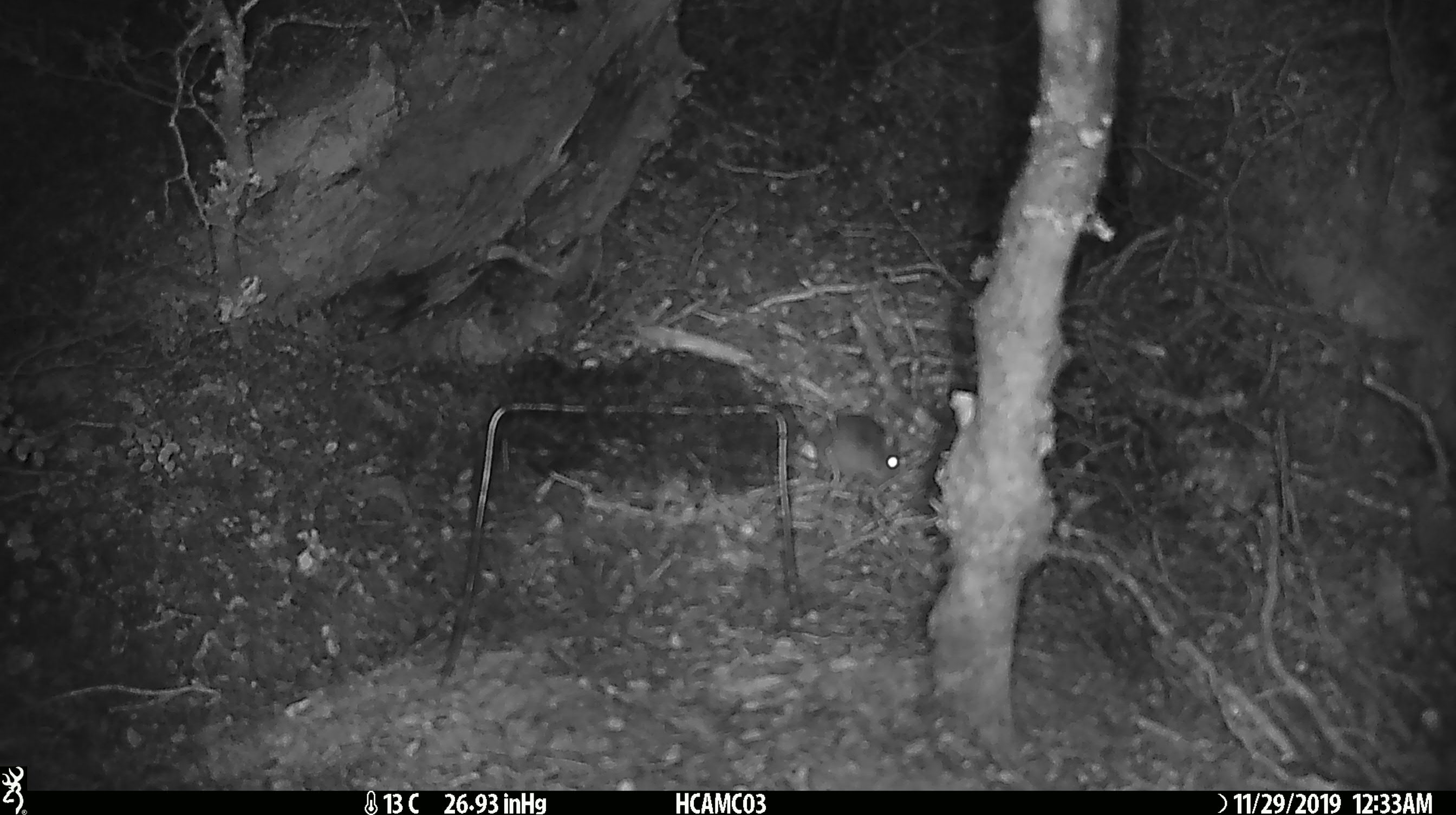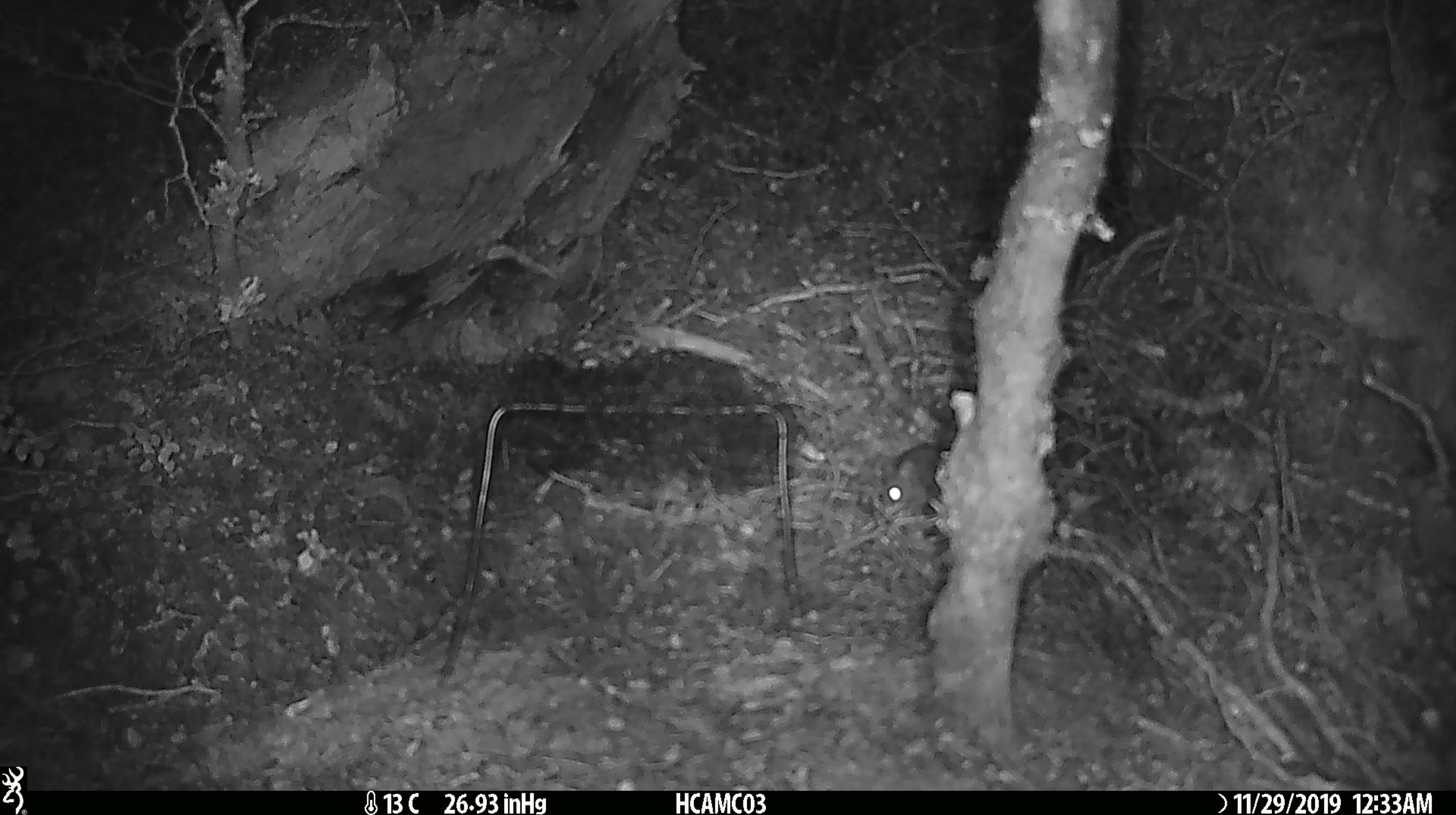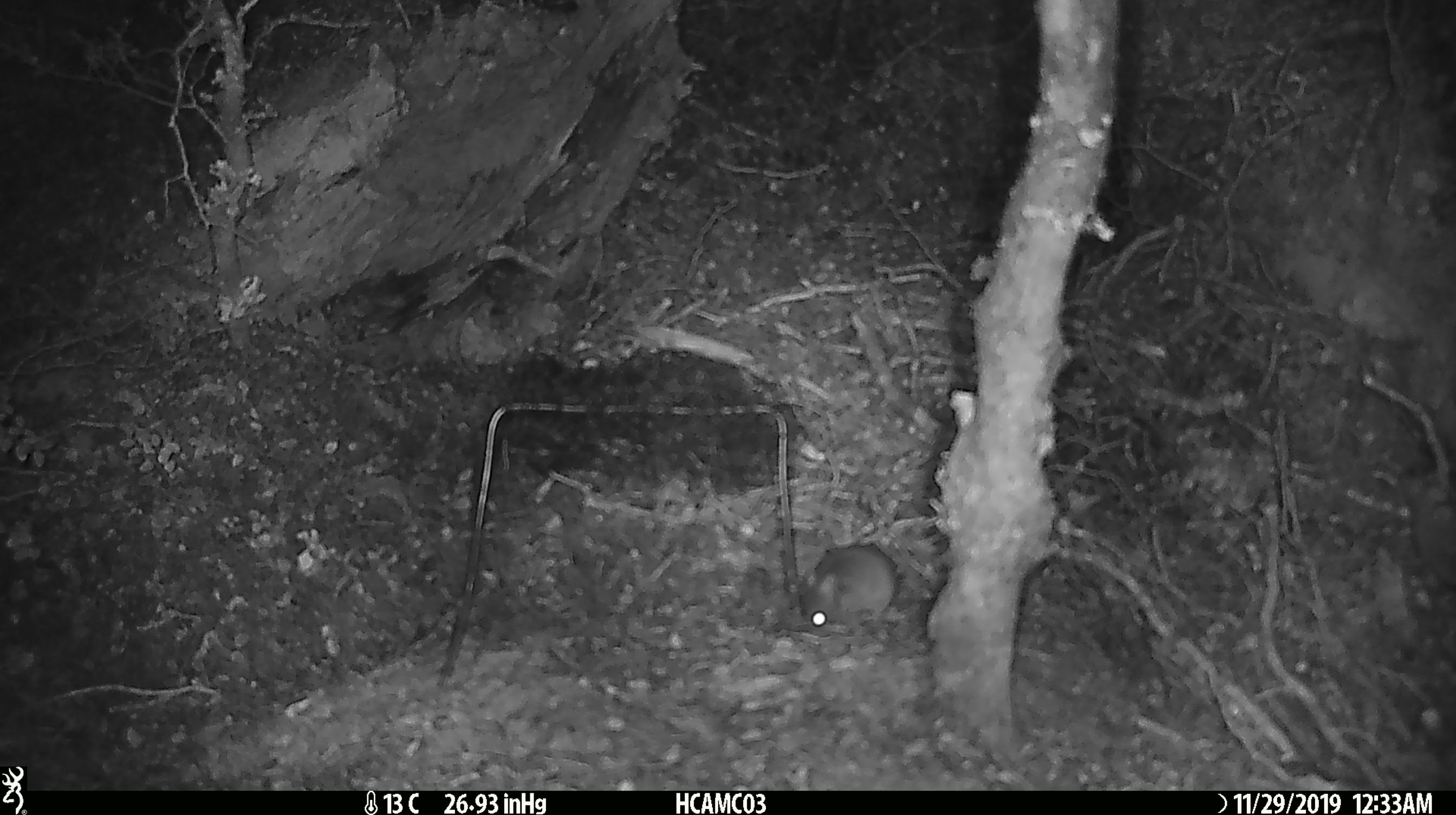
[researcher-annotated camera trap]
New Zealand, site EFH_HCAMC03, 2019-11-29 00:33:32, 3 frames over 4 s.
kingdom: Animalia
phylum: Chordata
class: Mammalia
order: Rodentia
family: Muridae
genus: Mus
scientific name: Mus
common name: mouse